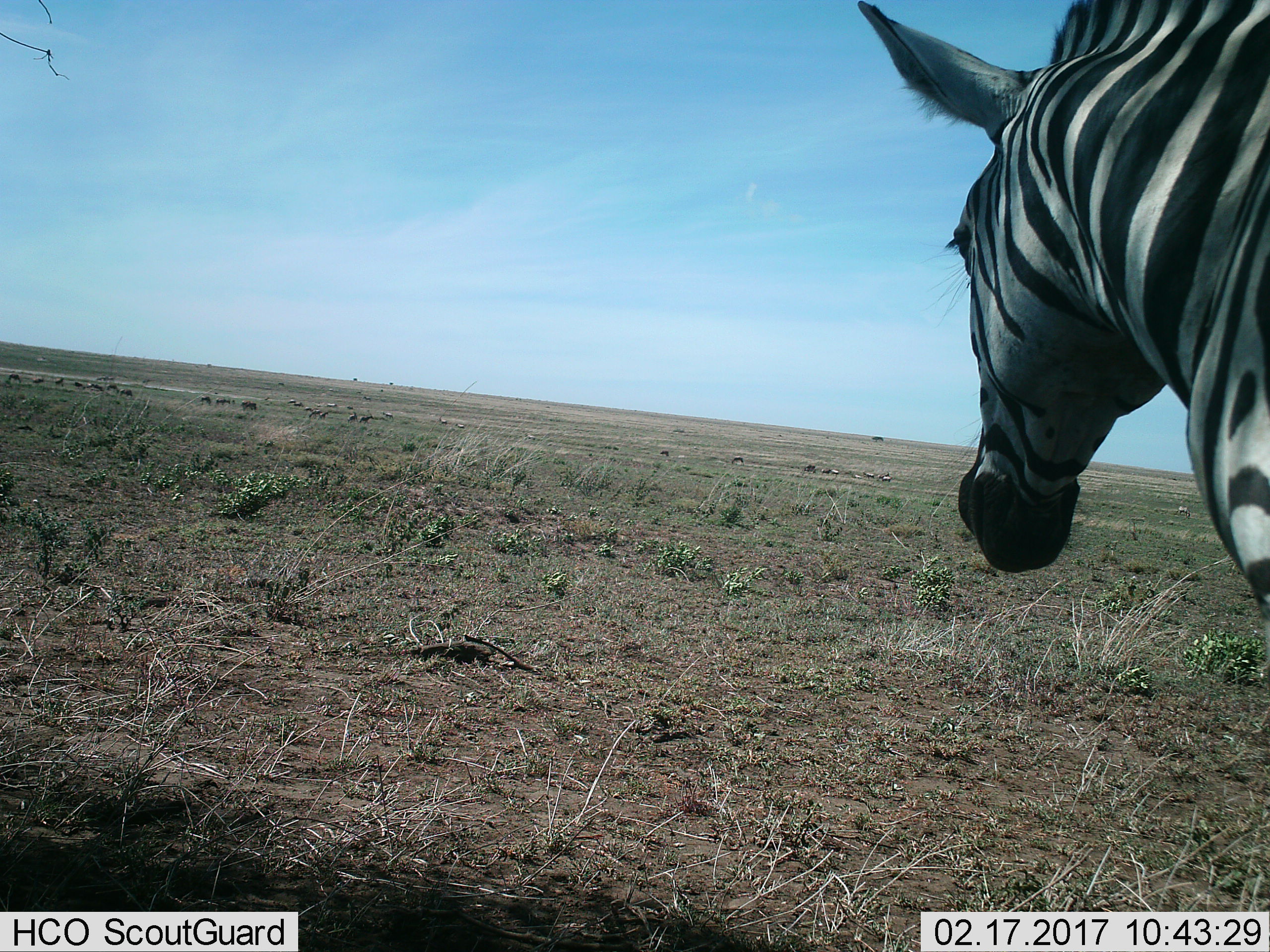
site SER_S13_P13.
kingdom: Animalia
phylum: Chordata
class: Mammalia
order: Perissodactyla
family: Equidae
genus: Equus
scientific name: Equus quagga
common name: plains zebra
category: zebraplains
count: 2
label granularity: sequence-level